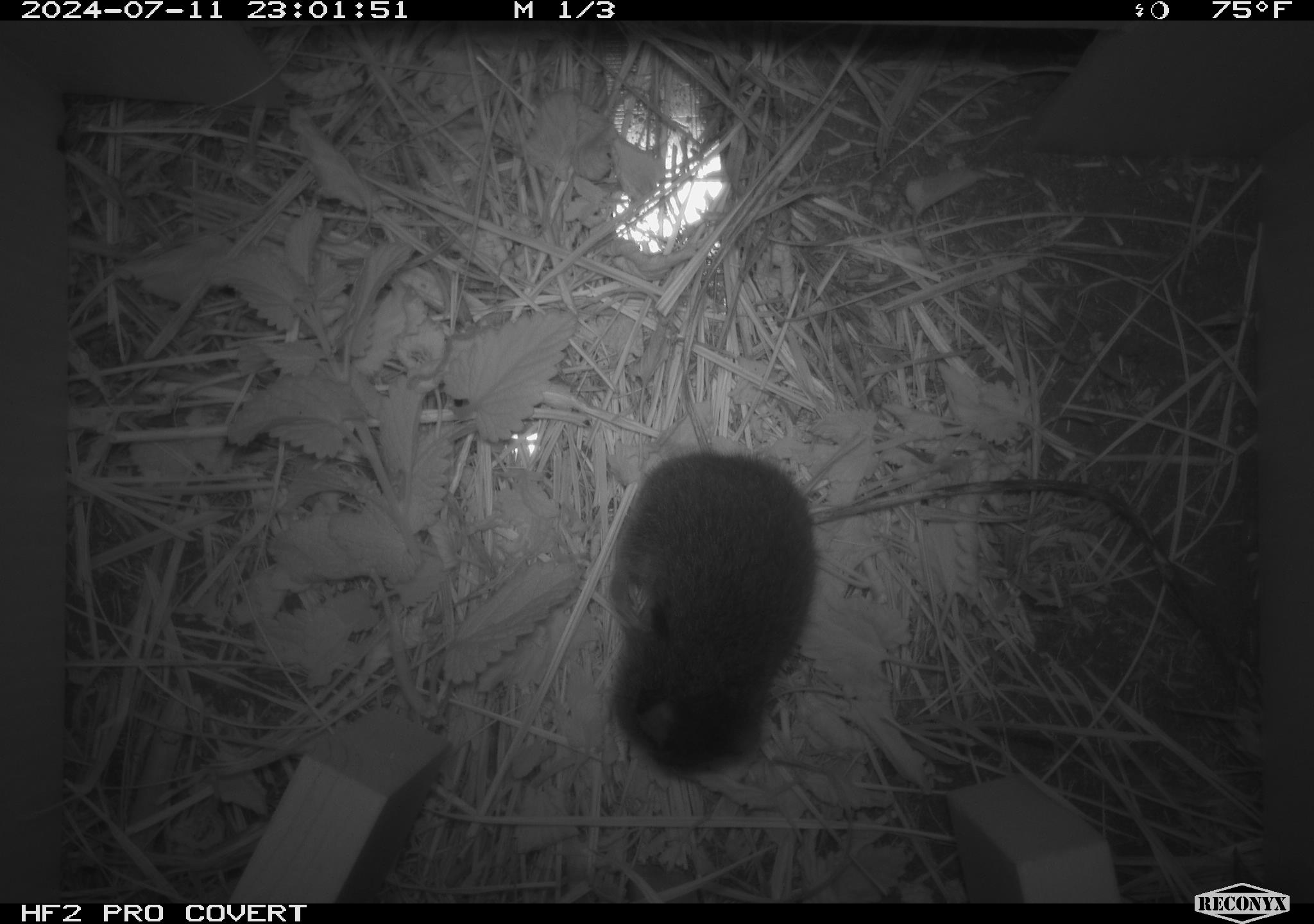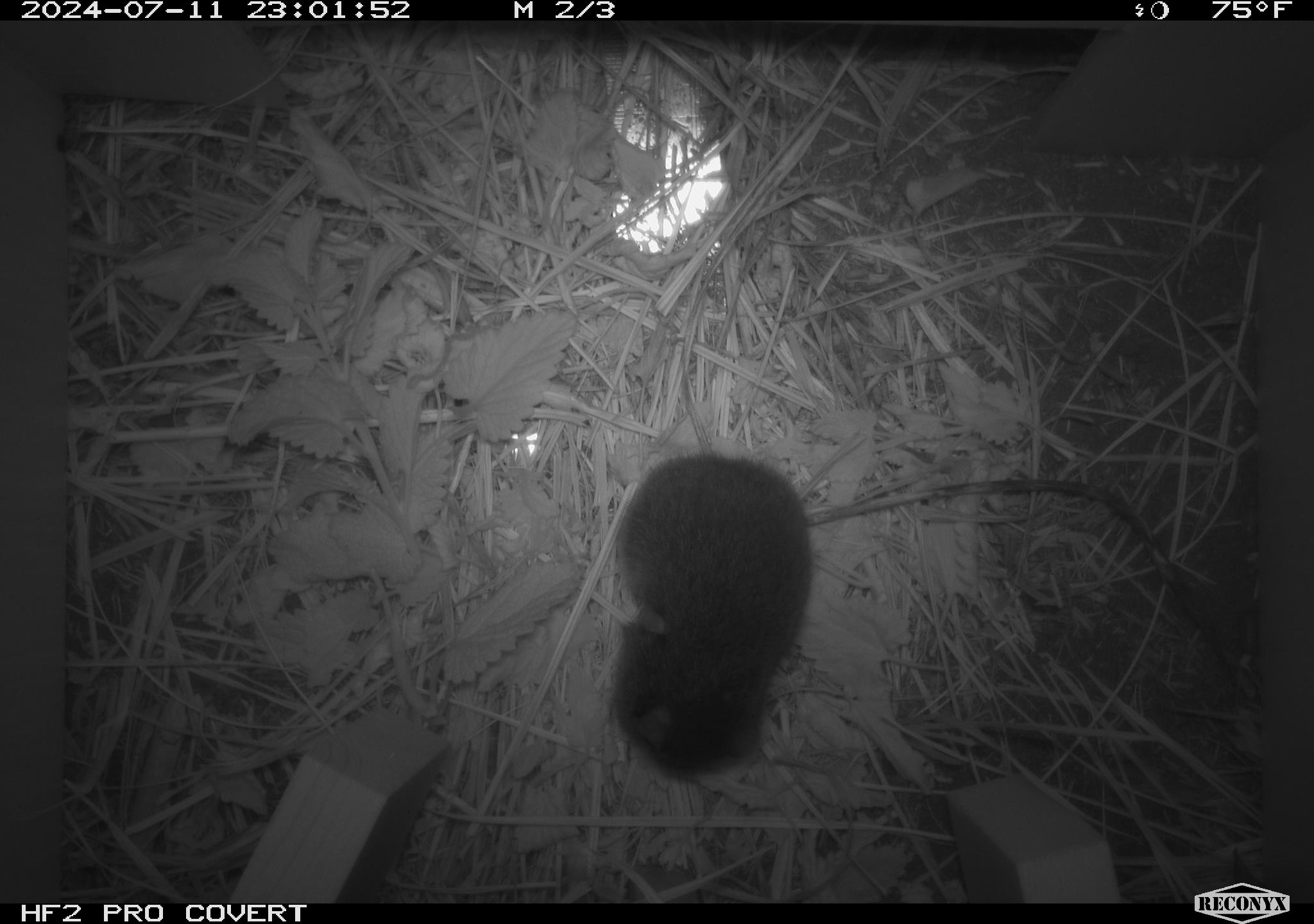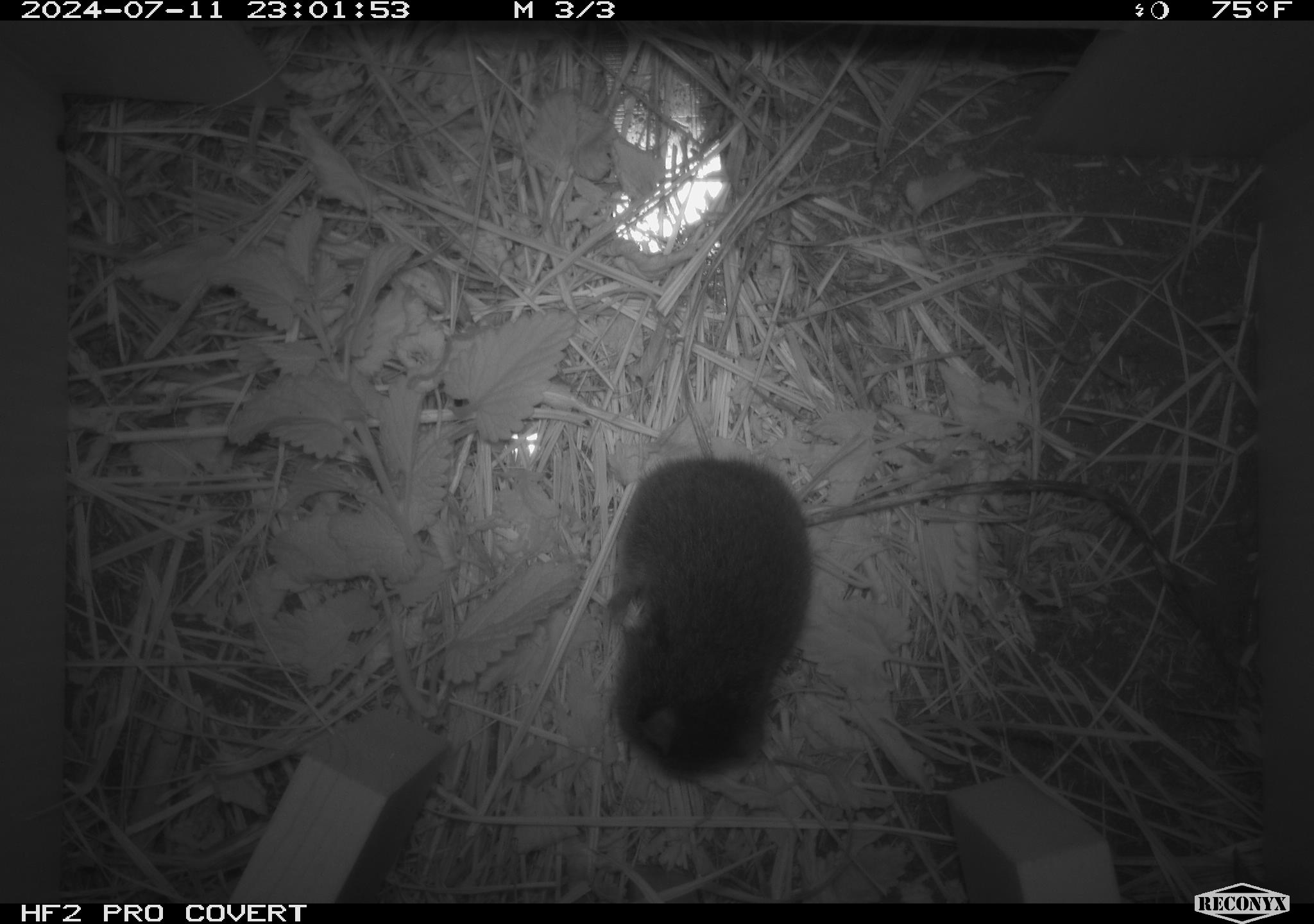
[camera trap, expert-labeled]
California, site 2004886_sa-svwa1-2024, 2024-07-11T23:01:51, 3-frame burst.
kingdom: Animalia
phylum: Chordata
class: Mammalia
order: Rodentia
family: Cricetidae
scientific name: Arvicolinae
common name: voles, lemmings, and muskrats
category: arvicolinae subfamily